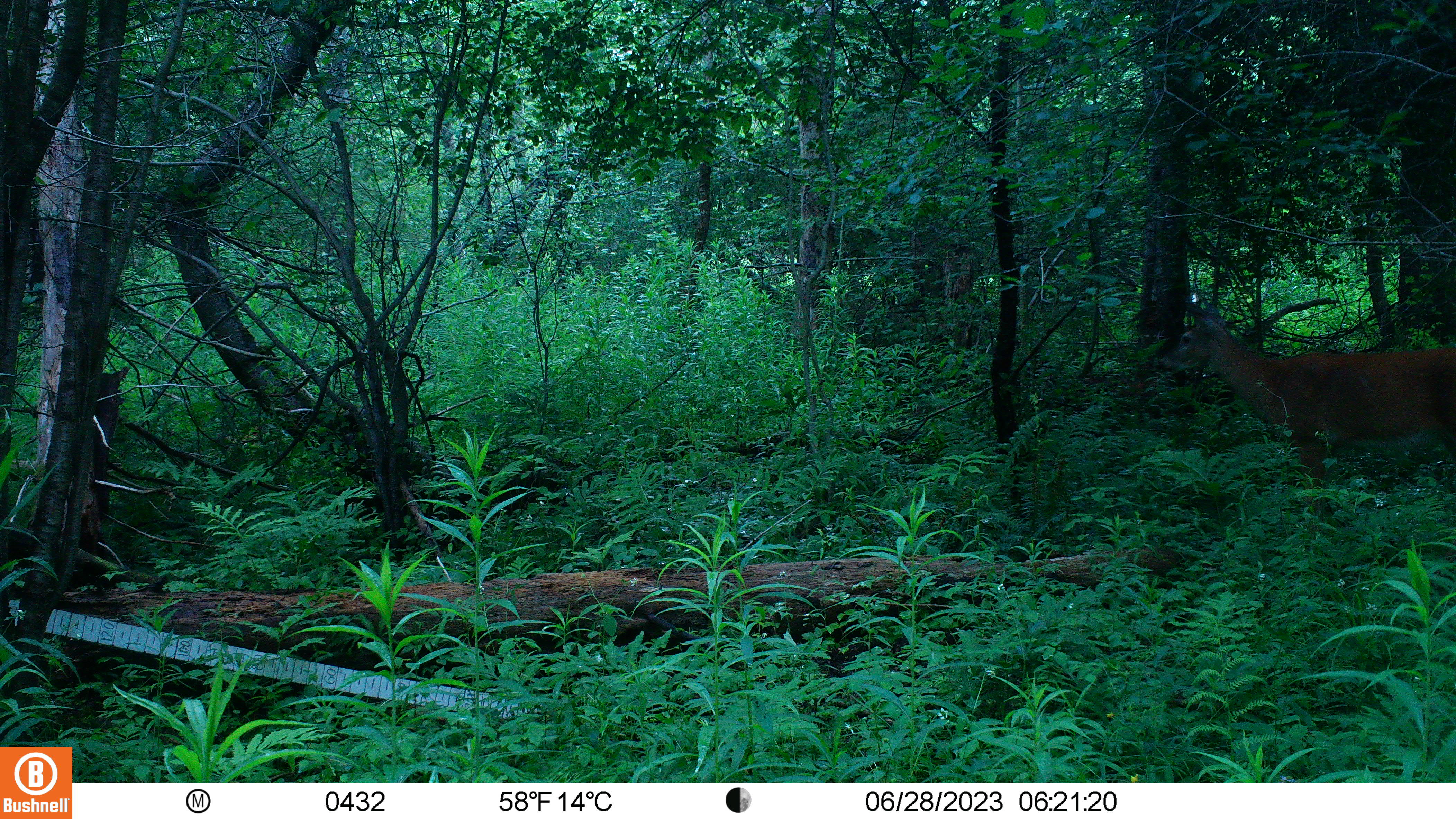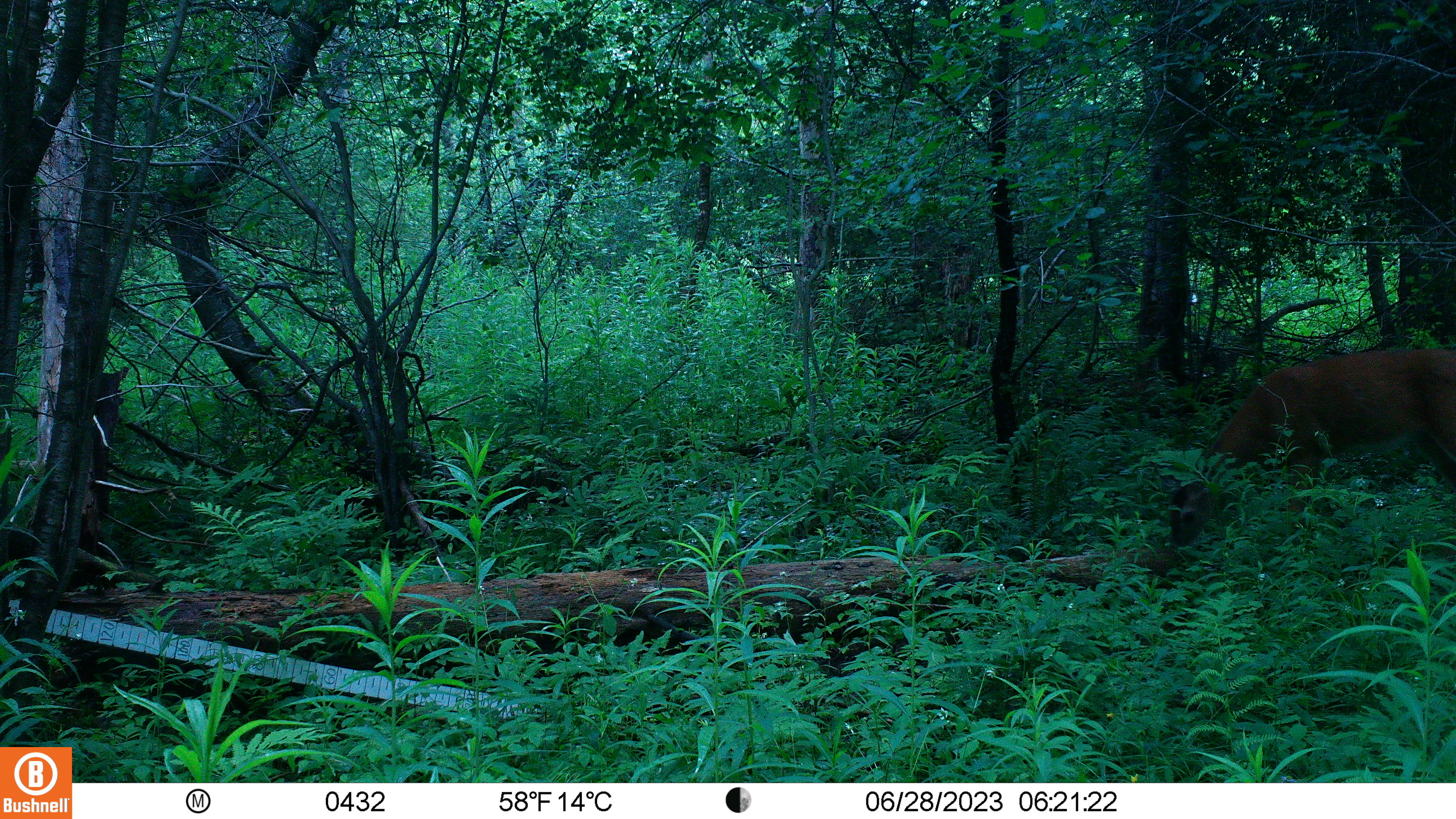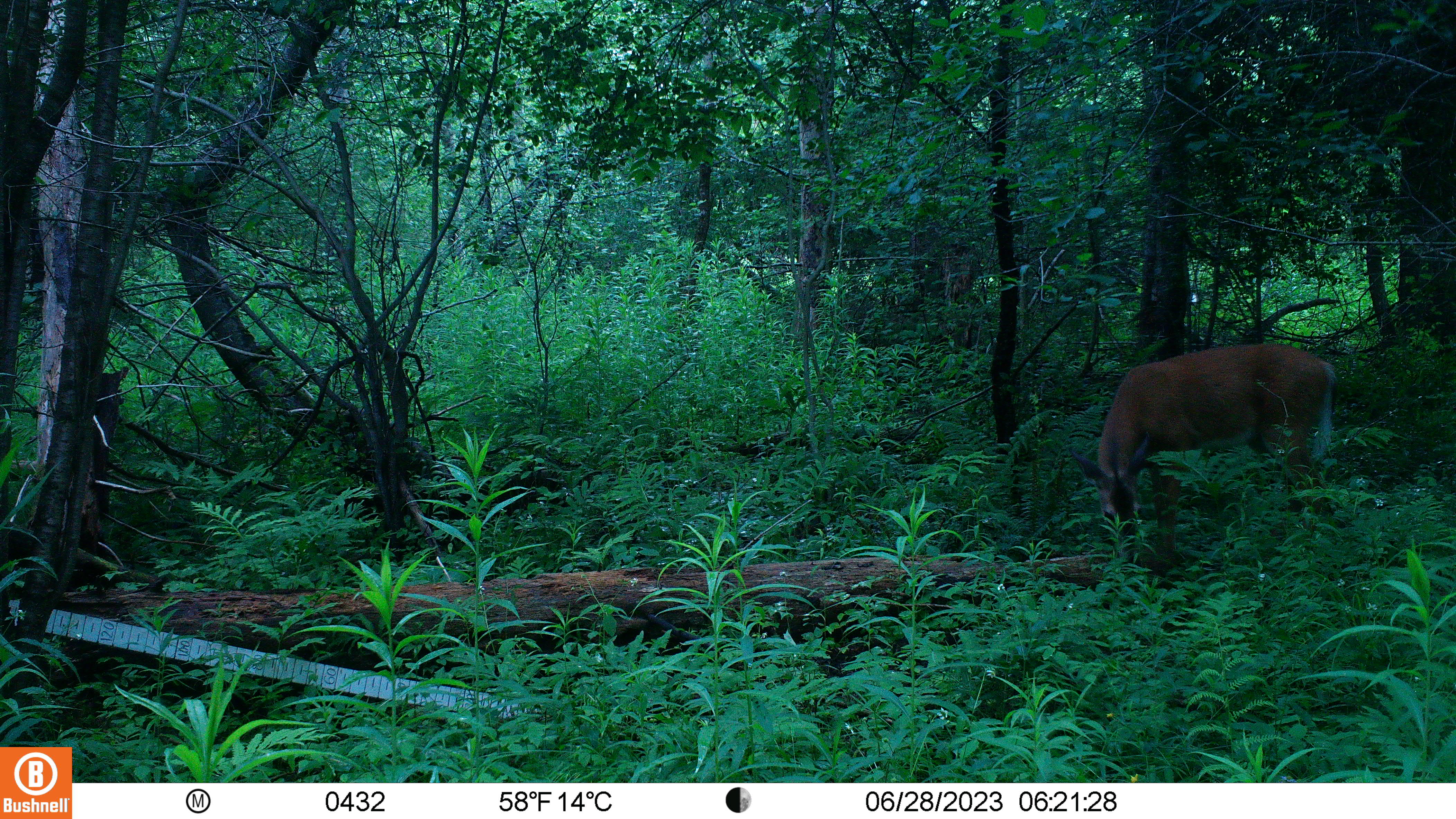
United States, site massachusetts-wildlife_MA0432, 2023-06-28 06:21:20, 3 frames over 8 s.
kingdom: Animalia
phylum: Chordata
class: Mammalia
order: Artiodactyla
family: Cervidae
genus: Odocoileus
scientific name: Odocoileus virginianus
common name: white-tailed deer